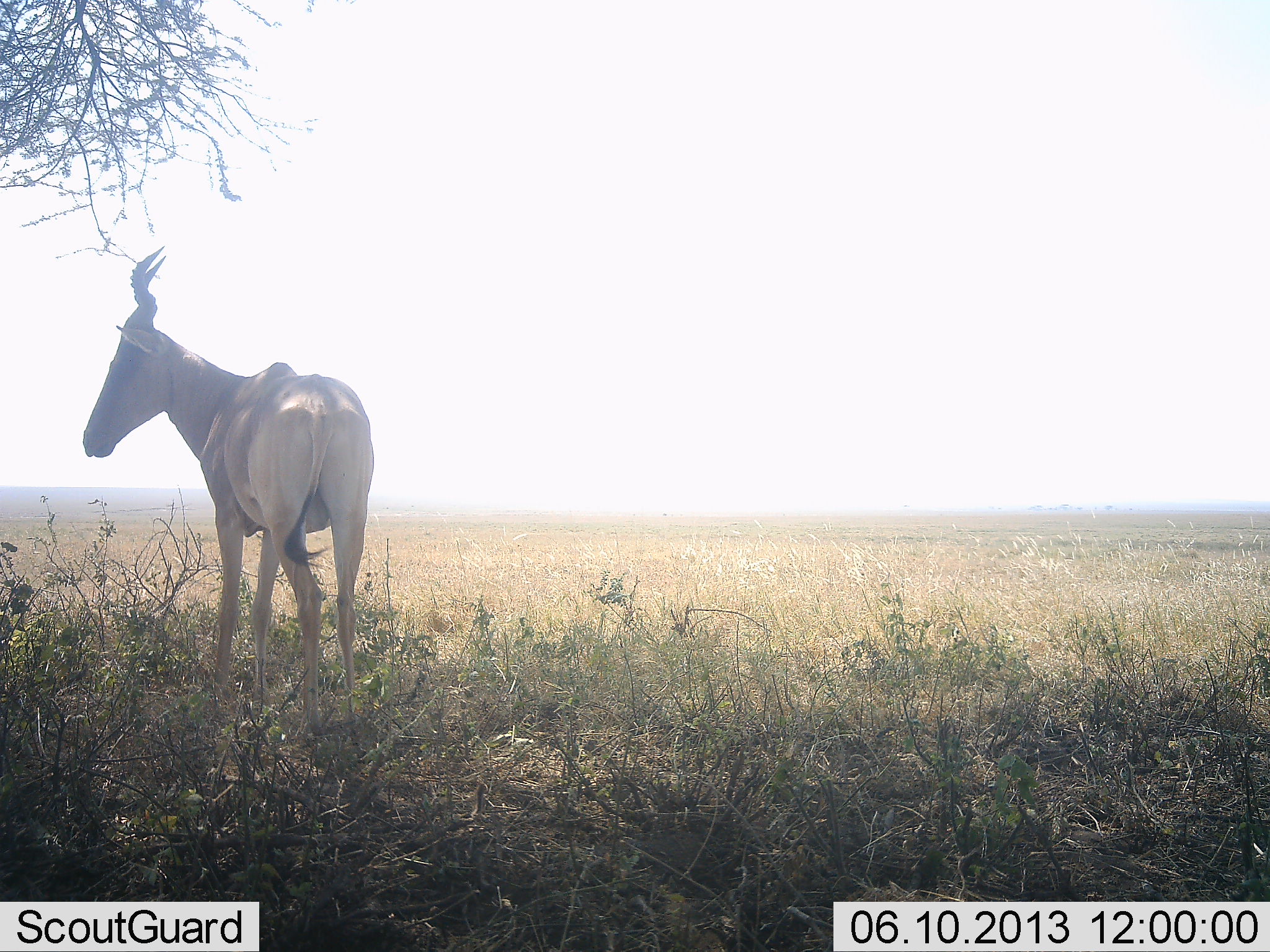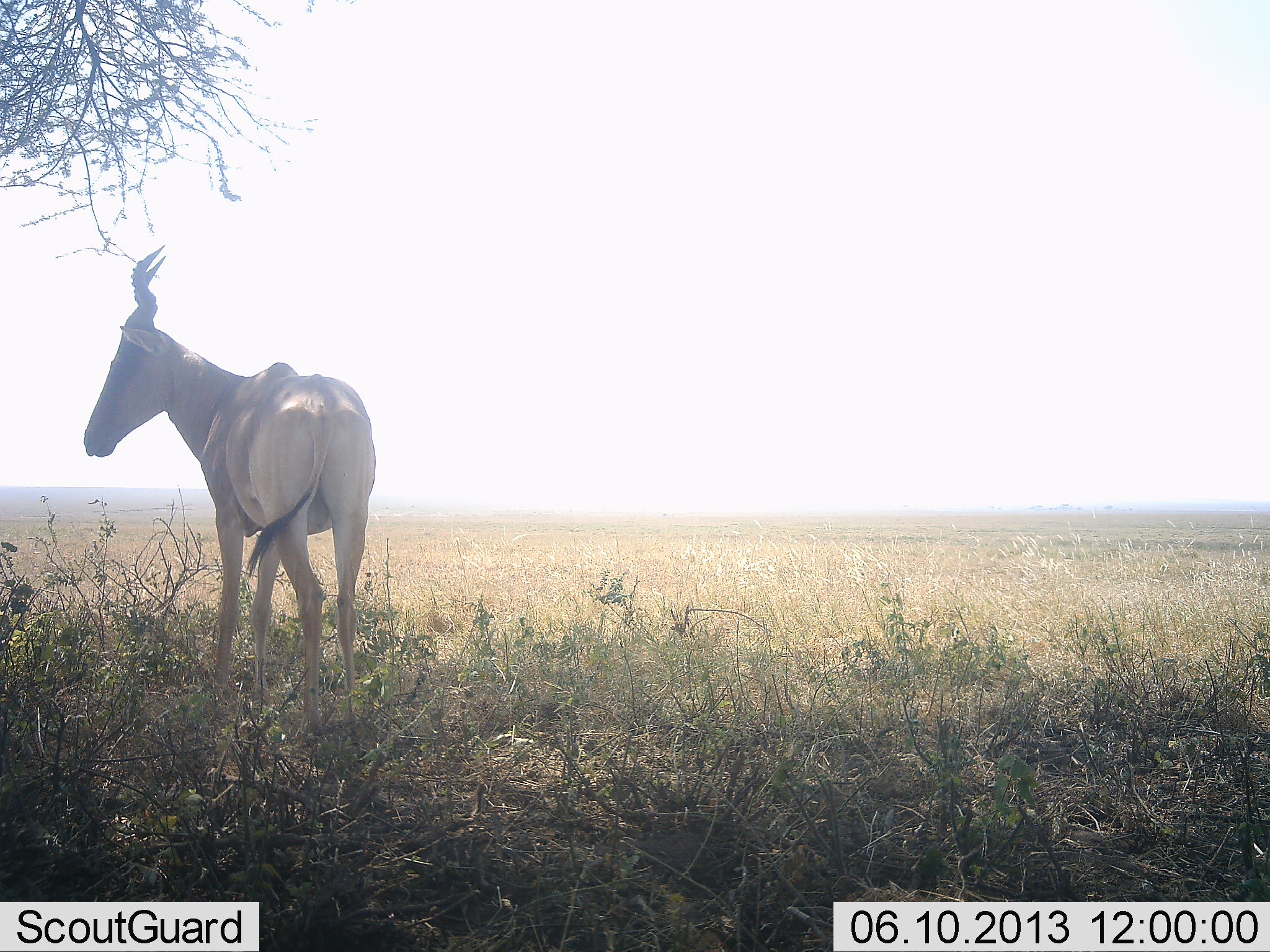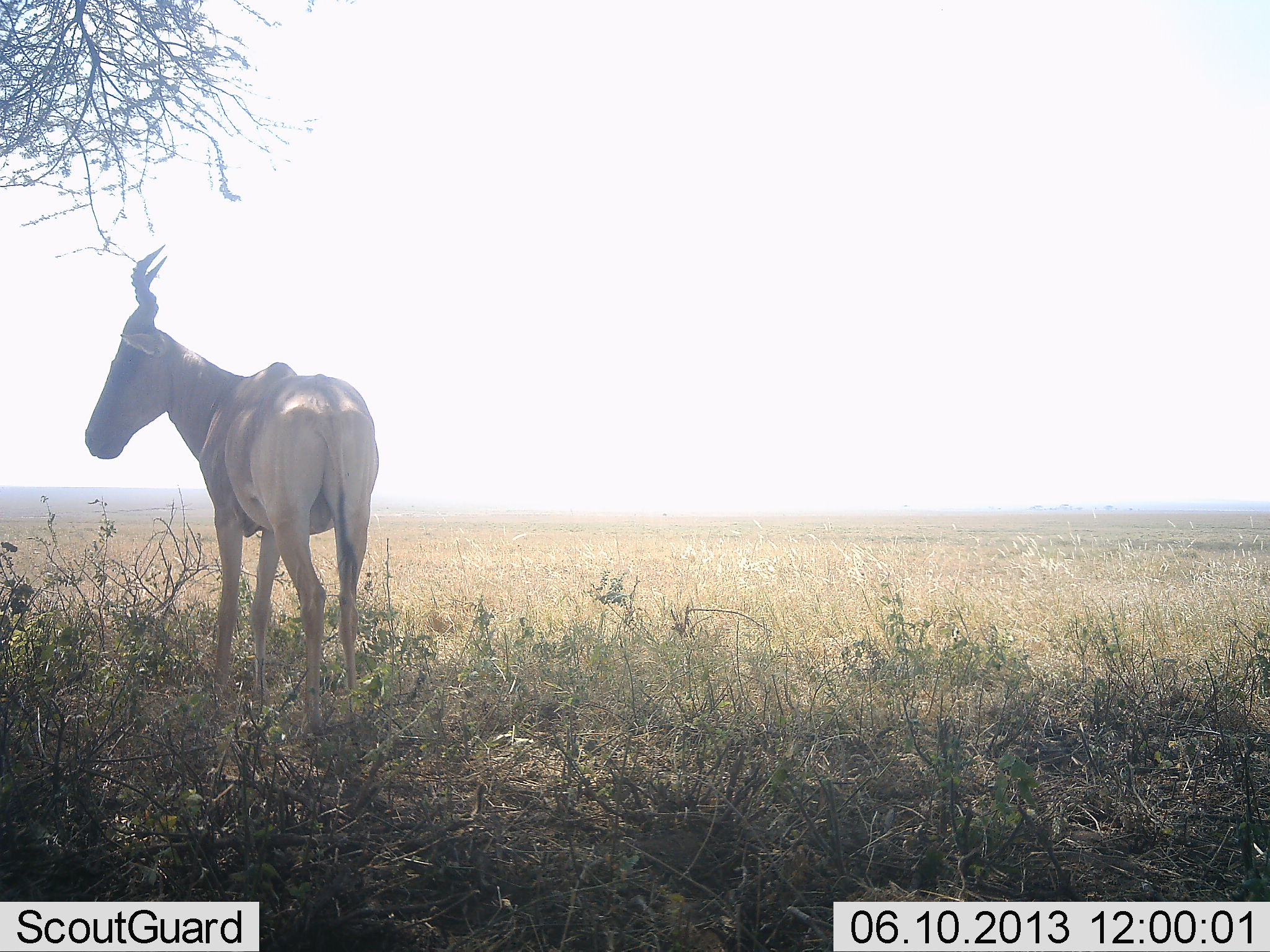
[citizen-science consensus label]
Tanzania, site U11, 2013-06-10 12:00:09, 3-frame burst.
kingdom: Animalia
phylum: Chordata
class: Mammalia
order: Artiodactyla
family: Bovidae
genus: Alcelaphus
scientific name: Alcelaphus buselaphus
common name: hartebeest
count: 1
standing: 94%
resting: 6%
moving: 0%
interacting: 0%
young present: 0%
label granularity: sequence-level